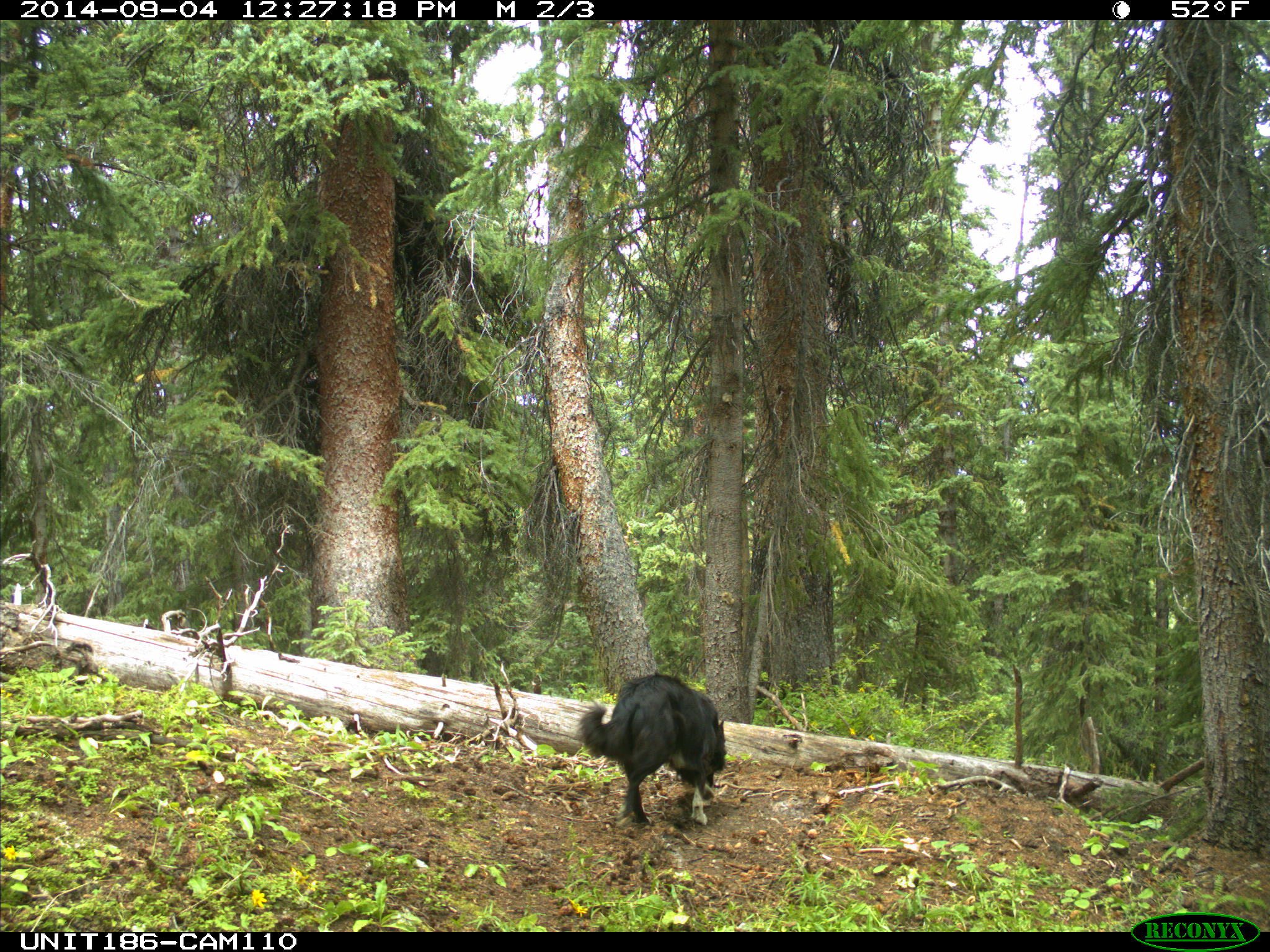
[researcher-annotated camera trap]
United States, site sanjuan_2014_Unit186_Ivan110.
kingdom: Animalia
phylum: Chordata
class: Mammalia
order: Carnivora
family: Canidae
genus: Canis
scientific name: Canis familiaris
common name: domestic dog